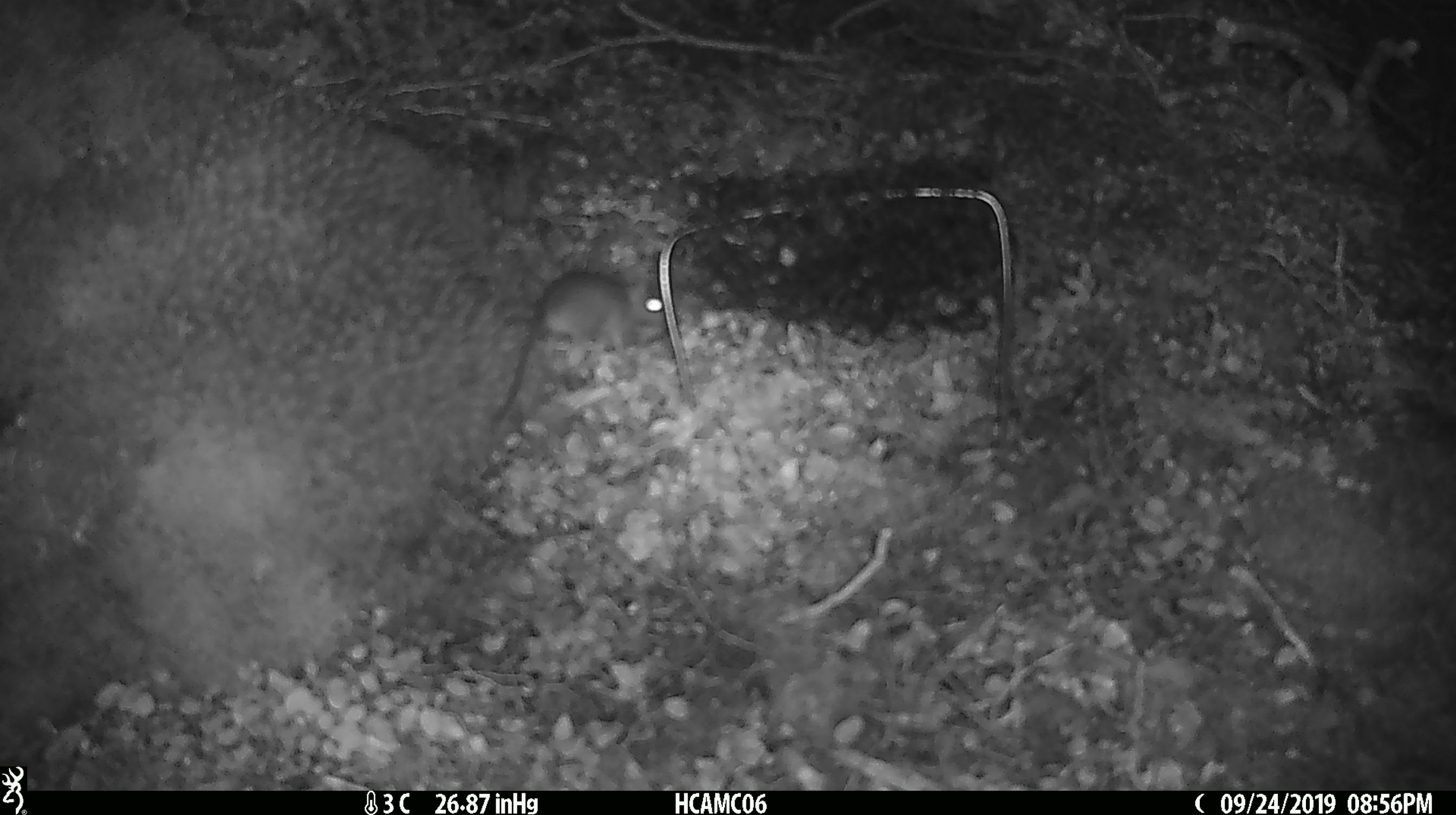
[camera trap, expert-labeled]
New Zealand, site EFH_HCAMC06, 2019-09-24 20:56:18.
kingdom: Animalia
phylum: Chordata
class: Mammalia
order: Rodentia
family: Muridae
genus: Mus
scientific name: Mus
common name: mouse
Mouse (Mus).